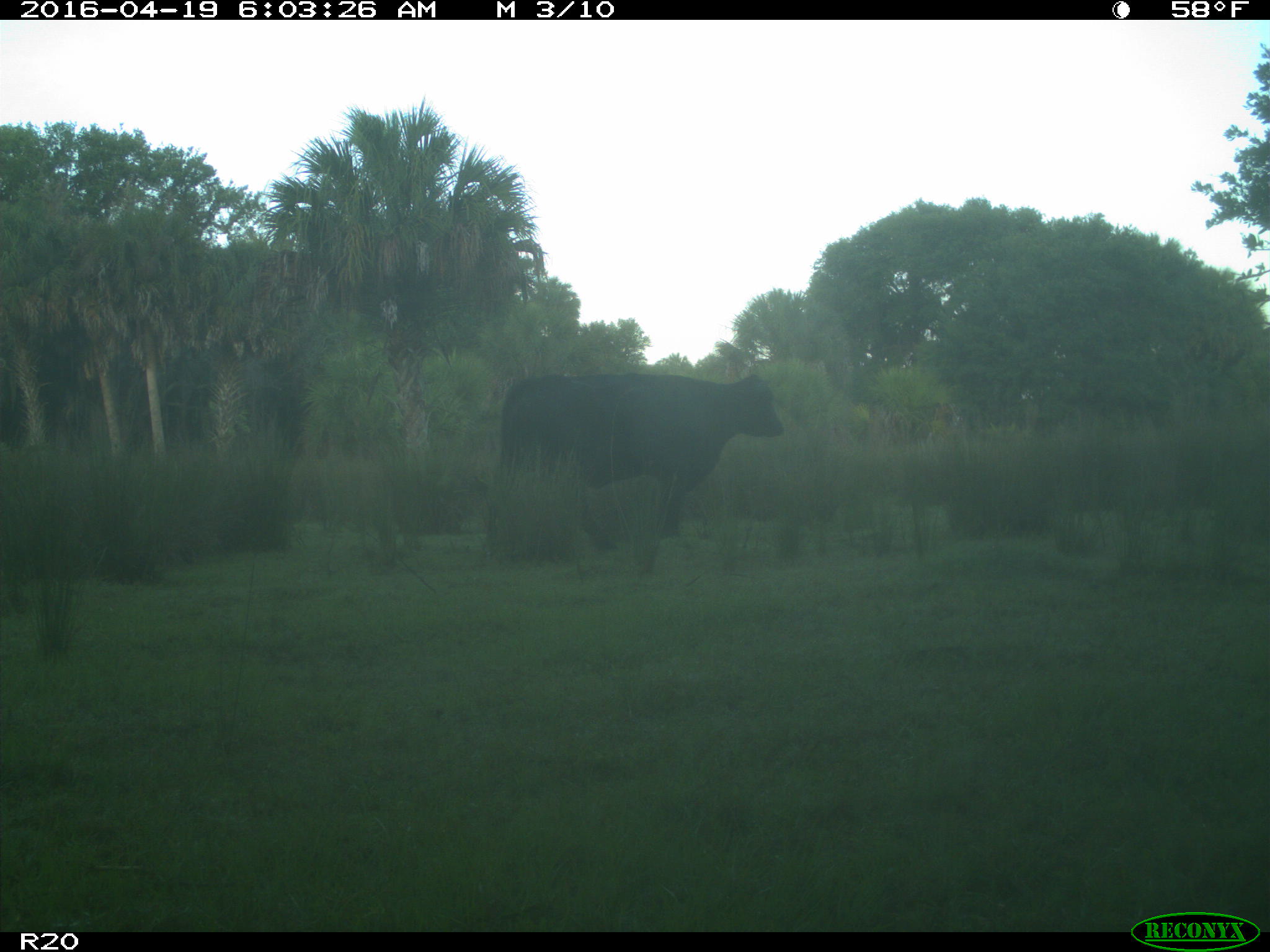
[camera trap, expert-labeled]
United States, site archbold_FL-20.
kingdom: Animalia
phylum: Chordata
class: Mammalia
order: Artiodactyla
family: Bovidae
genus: Bos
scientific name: Bos taurus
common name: domestic cow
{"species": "Bos taurus (domestic cow)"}